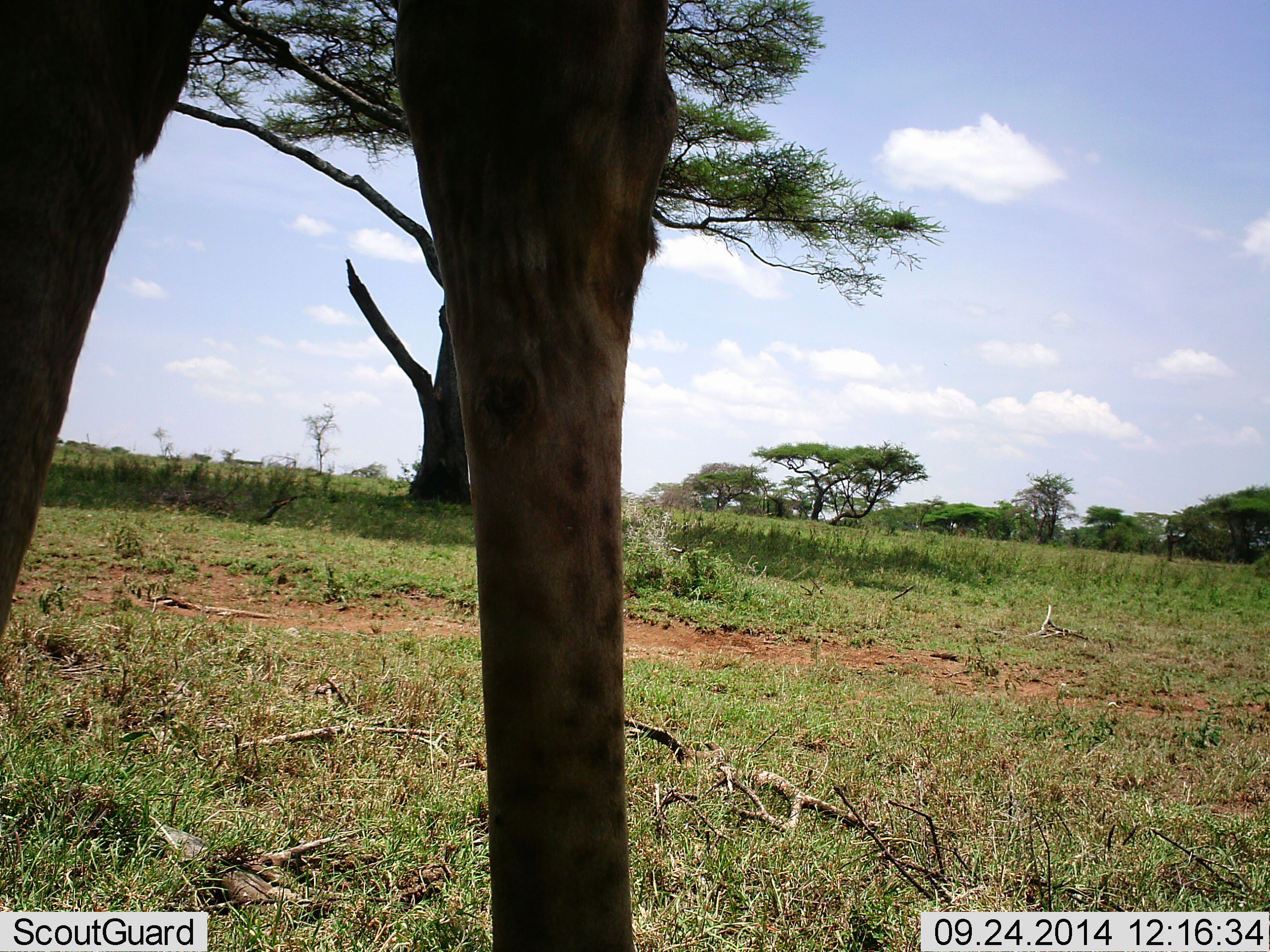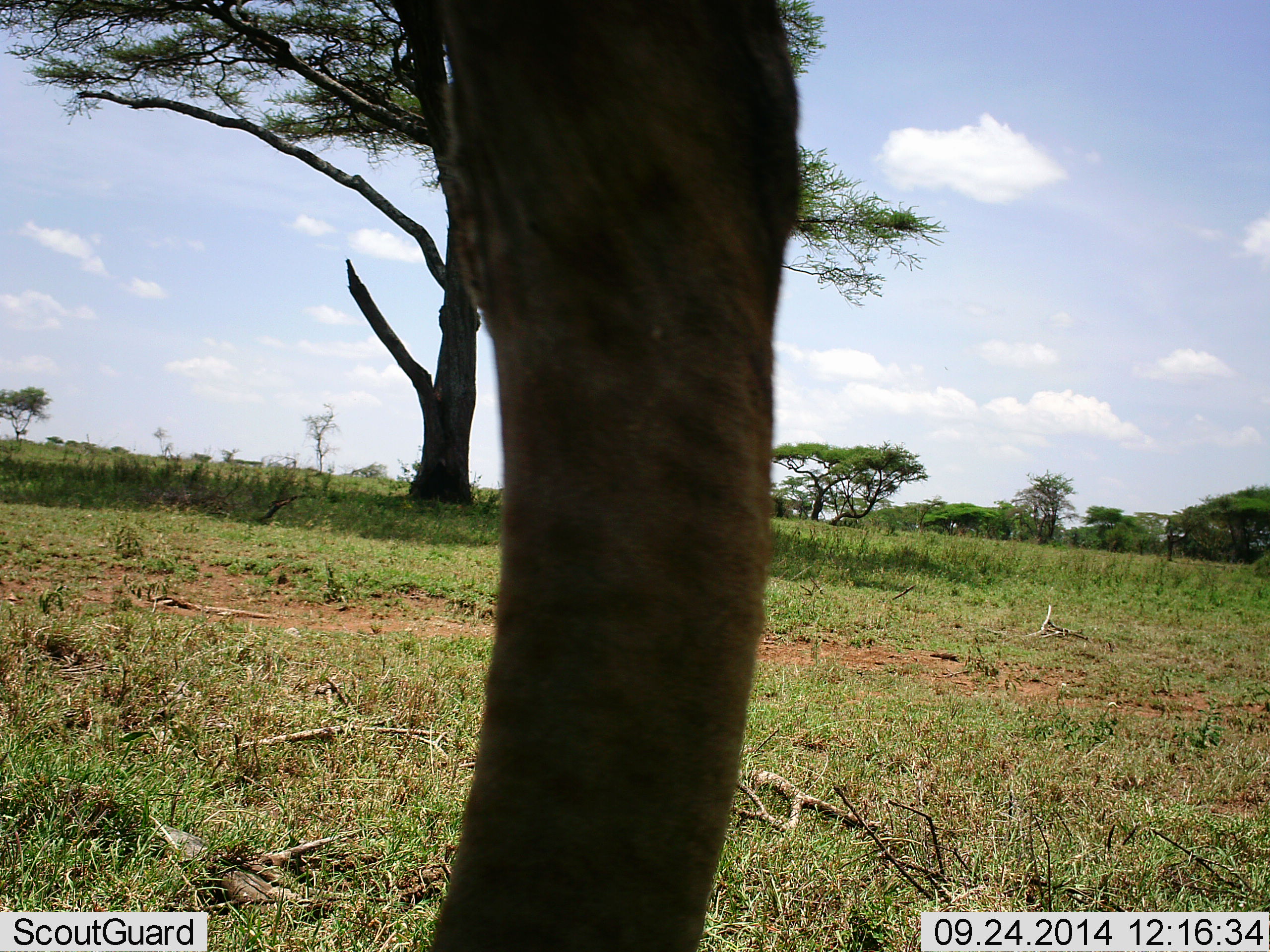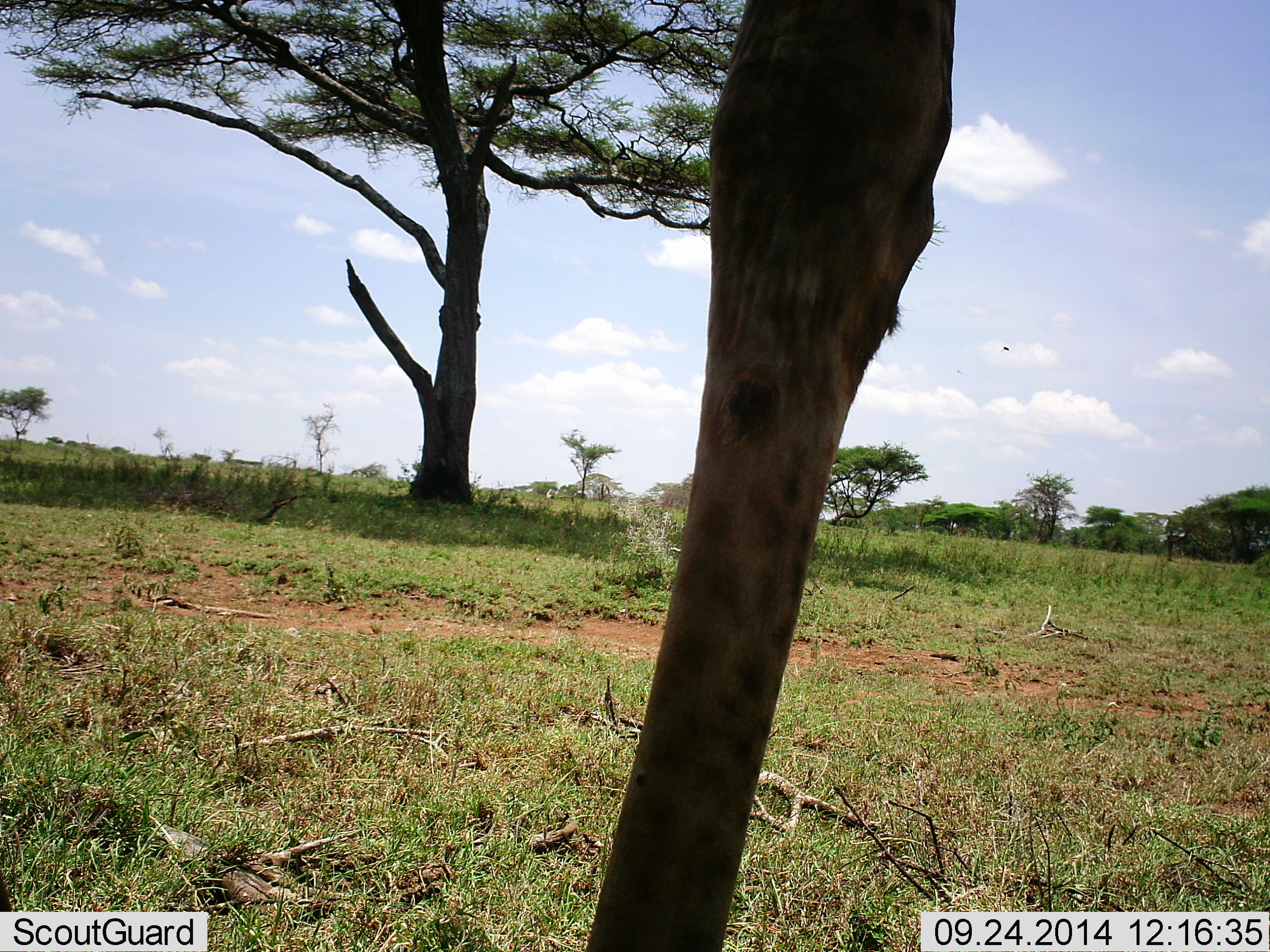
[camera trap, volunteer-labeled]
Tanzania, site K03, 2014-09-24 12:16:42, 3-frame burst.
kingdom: Animalia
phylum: Chordata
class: Mammalia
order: Artiodactyla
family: Giraffidae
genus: Giraffa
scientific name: Giraffa camelopardalis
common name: giraffe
Giraffe (Giraffa camelopardalis), count 1. Behavior (volunteer vote fractions): standing 55%, resting 0%, moving 45%, interacting 0%. Young present (vote fraction): 0%. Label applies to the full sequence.